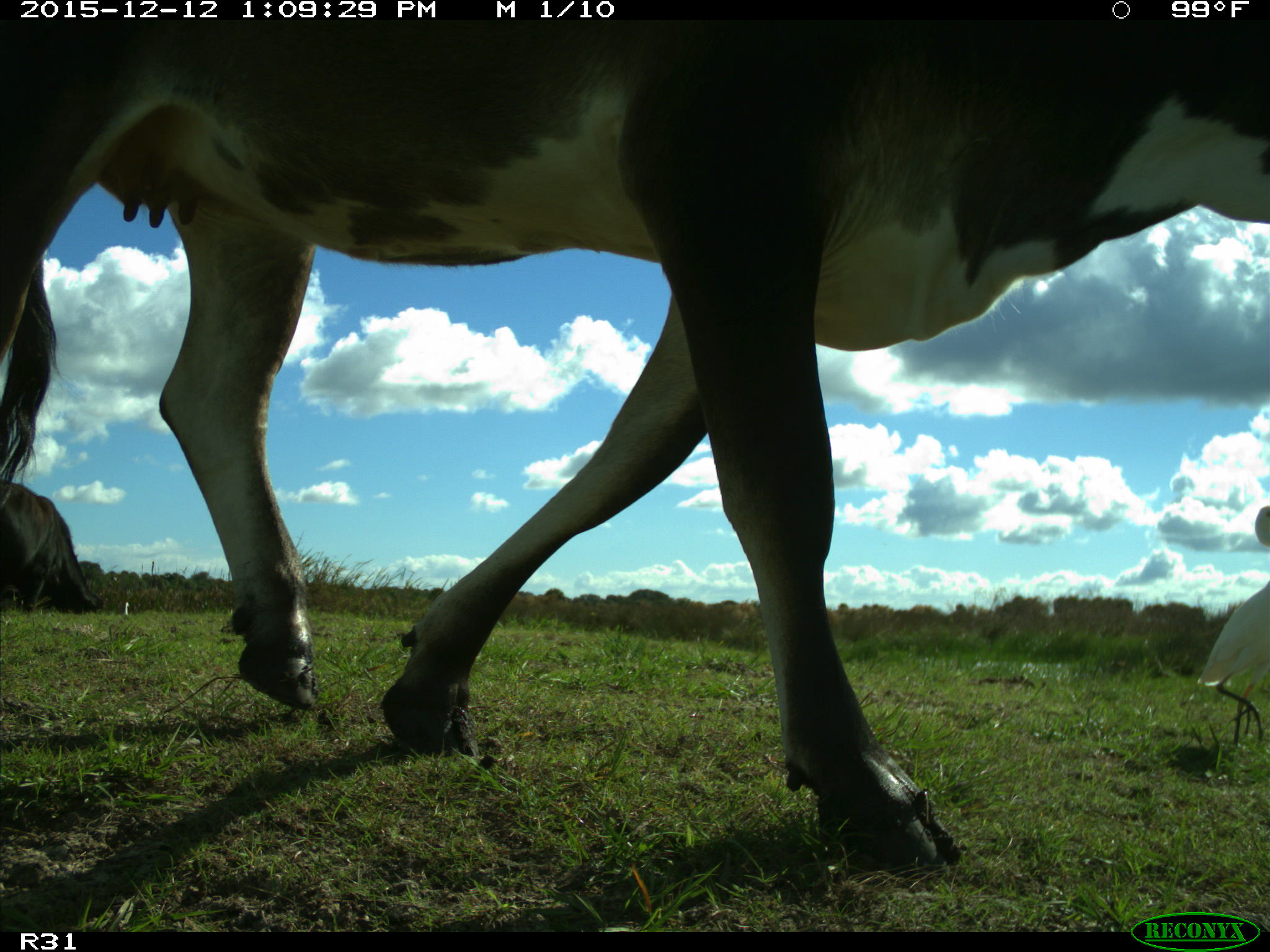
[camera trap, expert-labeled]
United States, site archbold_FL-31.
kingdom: Animalia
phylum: Chordata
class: Mammalia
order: Artiodactyla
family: Bovidae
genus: Bos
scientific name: Bos taurus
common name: domestic cow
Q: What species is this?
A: Bos taurus (domestic cow).